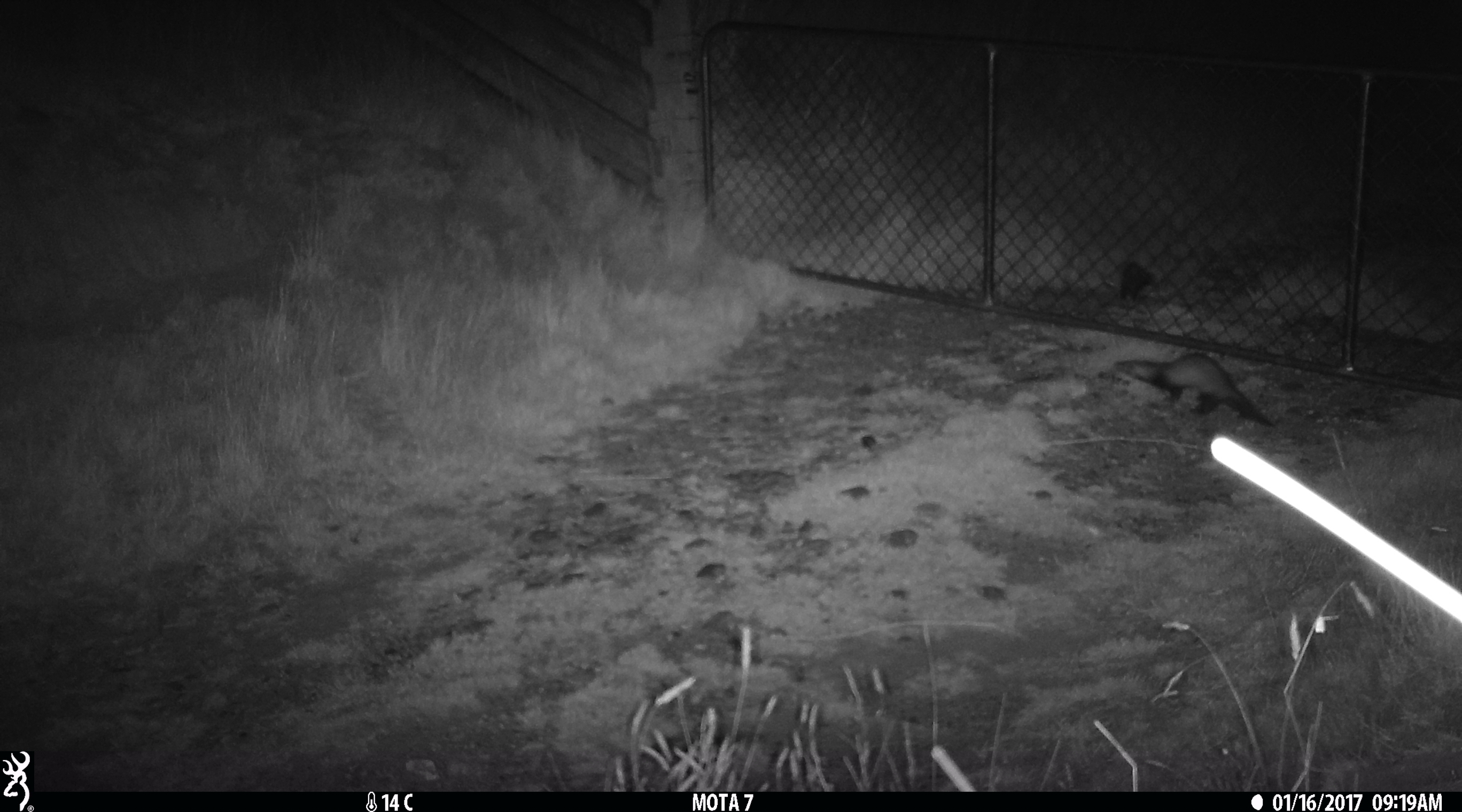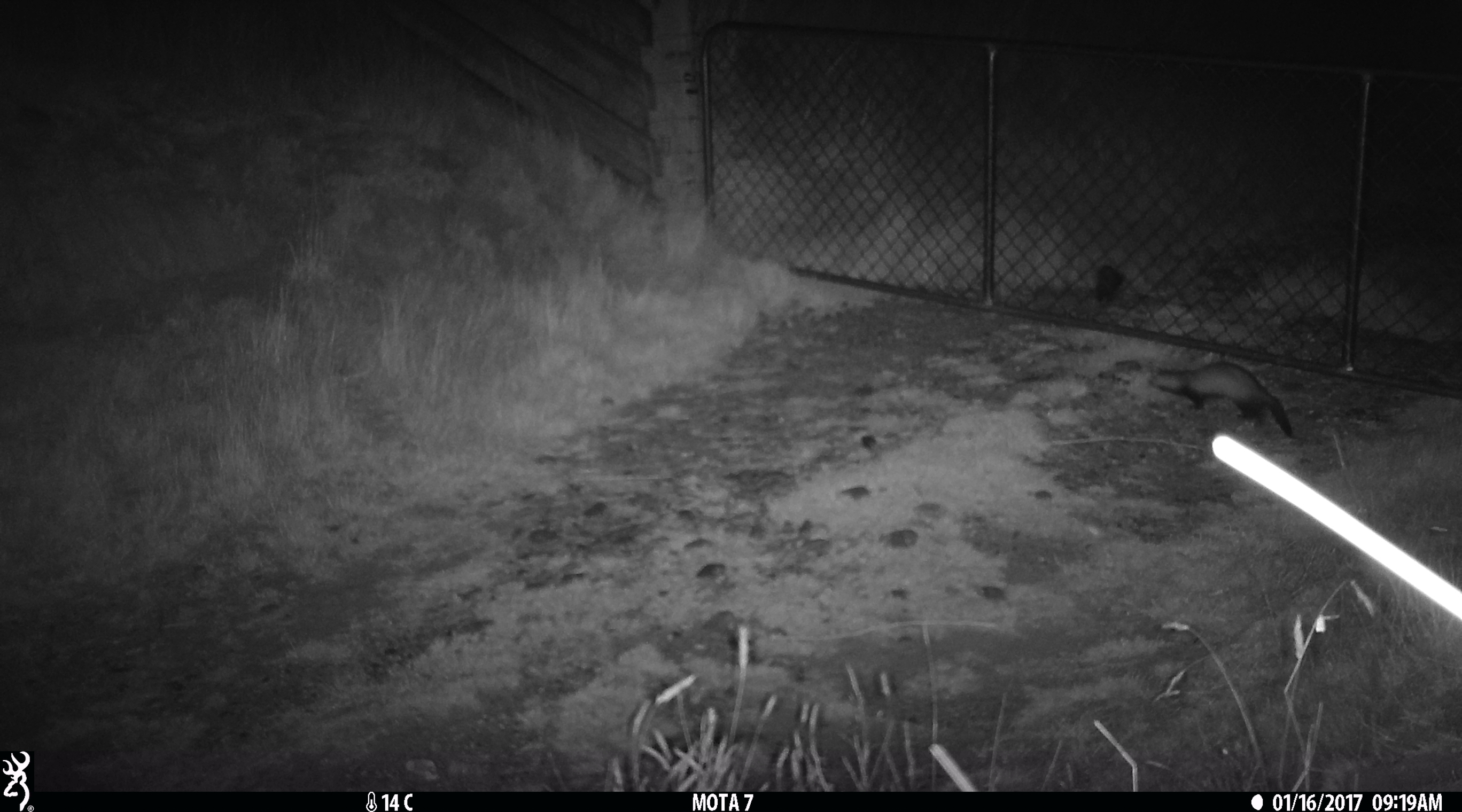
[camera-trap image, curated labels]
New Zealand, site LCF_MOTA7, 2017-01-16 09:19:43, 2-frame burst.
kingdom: Animalia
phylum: Chordata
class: Mammalia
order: Carnivora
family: Mustelidae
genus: Mustela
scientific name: Mustela furo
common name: ferret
Ferret (Mustela furo).